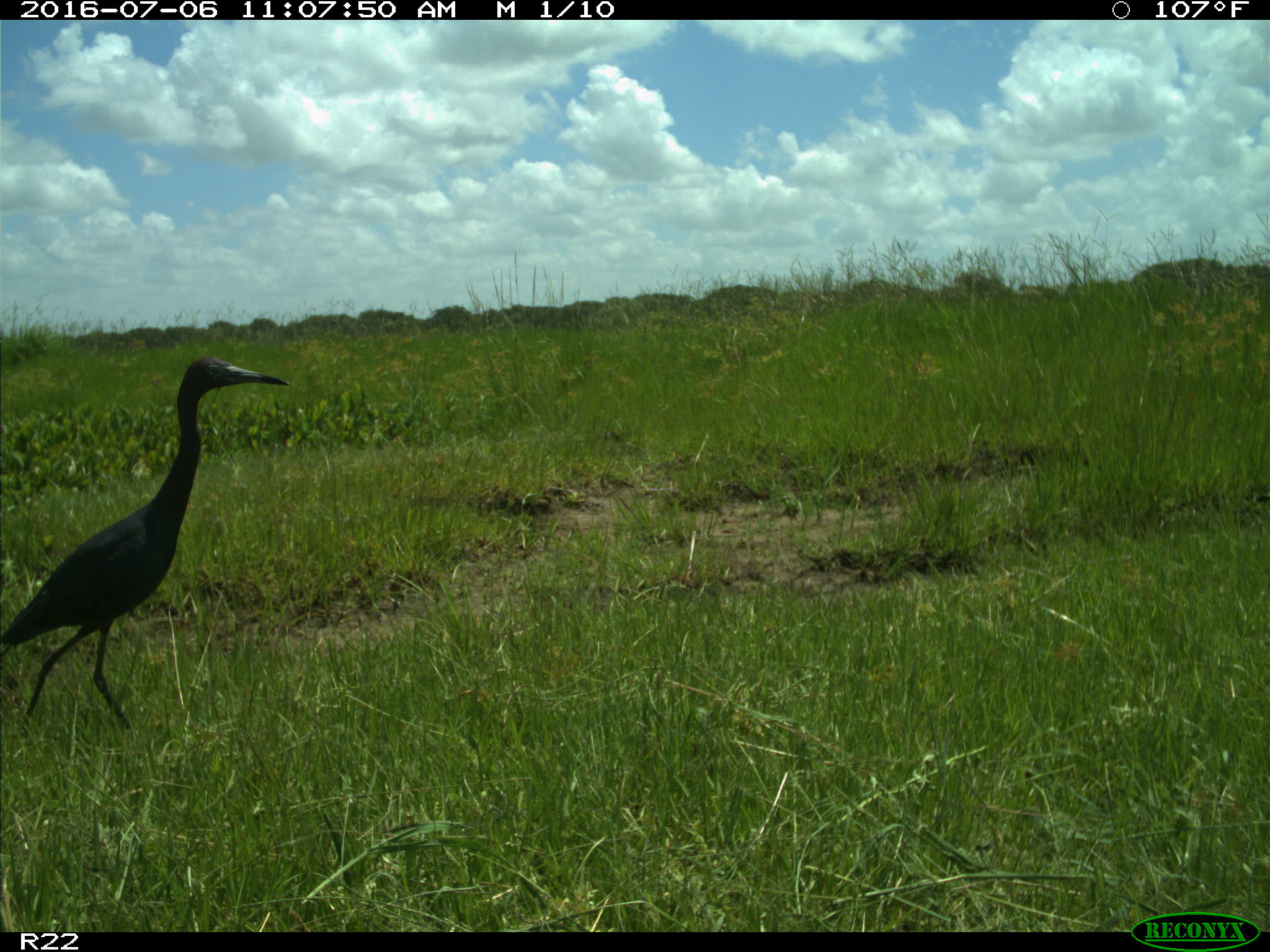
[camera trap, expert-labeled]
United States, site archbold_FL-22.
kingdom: Animalia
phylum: Chordata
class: Aves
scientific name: Aves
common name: birds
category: unidentified bird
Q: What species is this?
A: Unidentified bird (birds) (Aves).